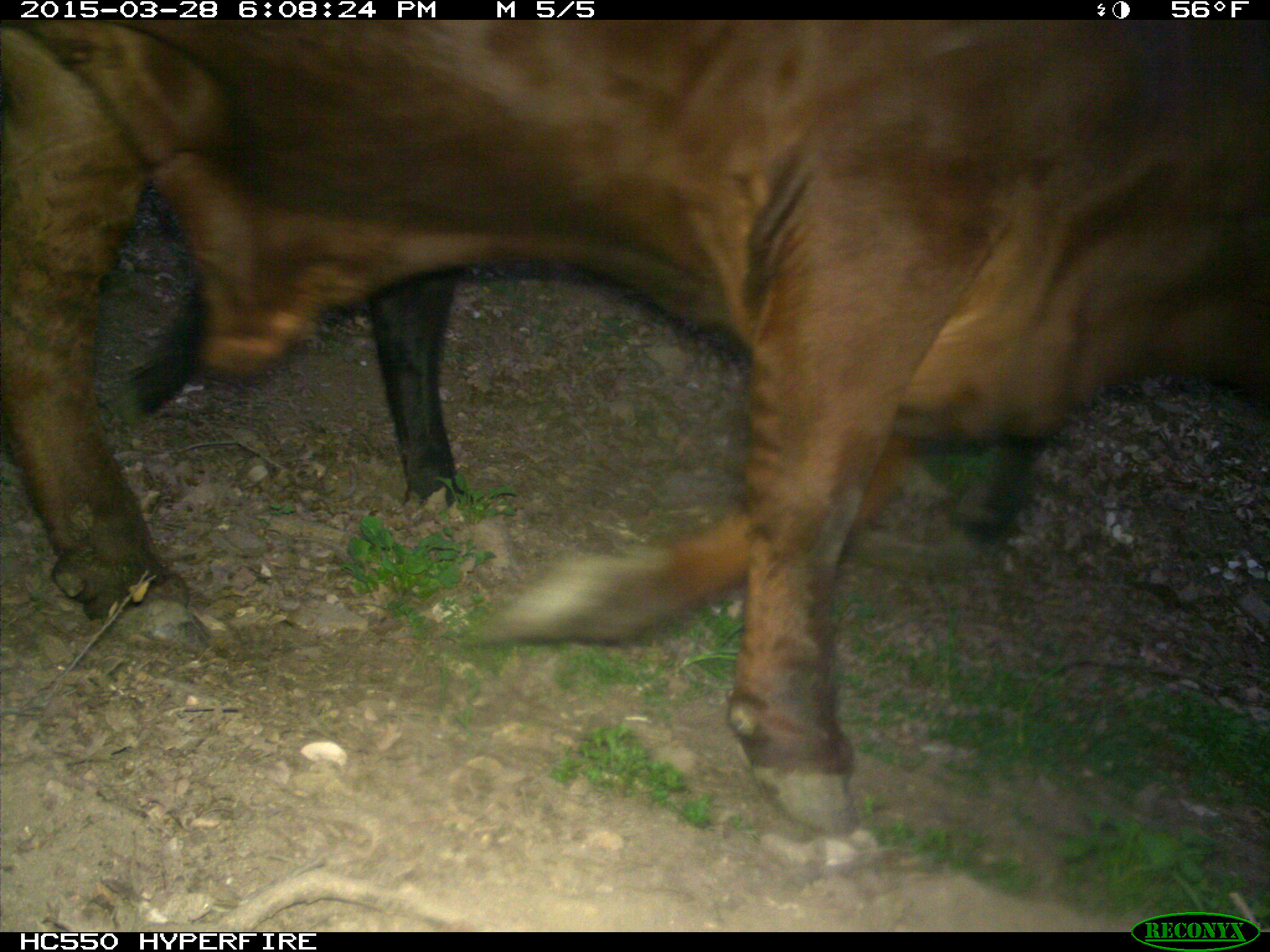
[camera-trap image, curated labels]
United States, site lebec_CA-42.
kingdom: Animalia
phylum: Chordata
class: Mammalia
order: Artiodactyla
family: Bovidae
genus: Bos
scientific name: Bos taurus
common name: domestic cow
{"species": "Bos taurus (domestic cow)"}